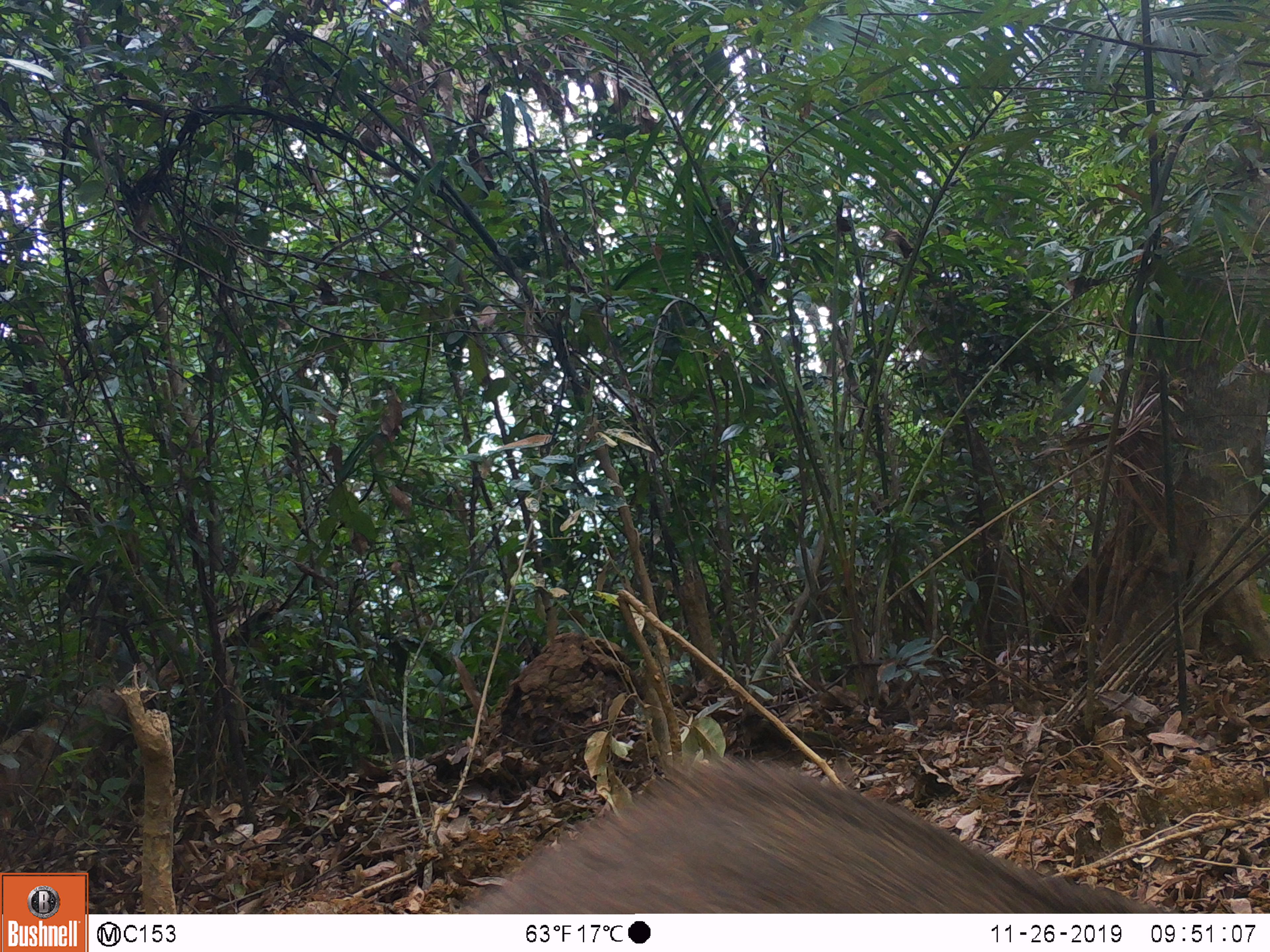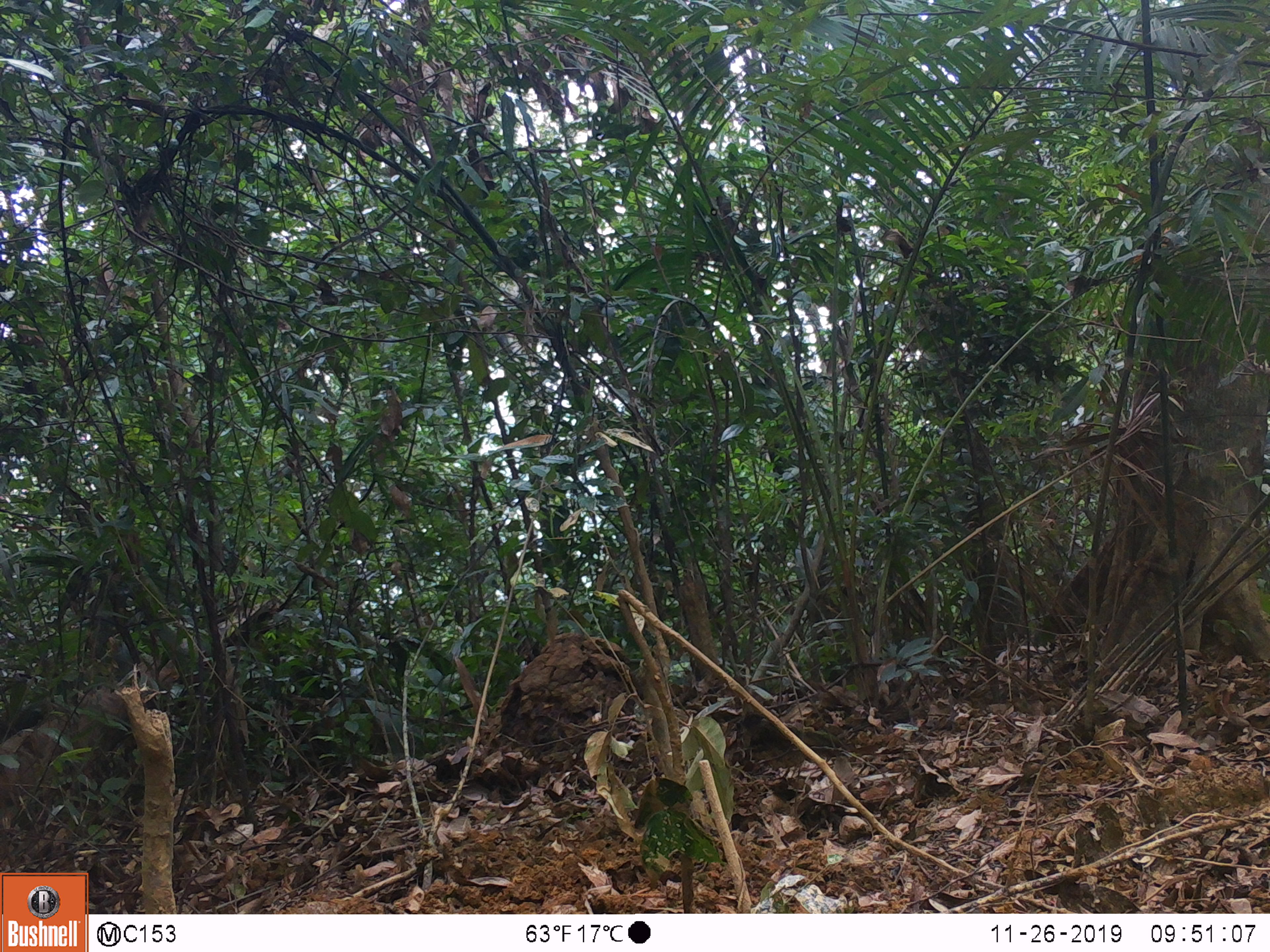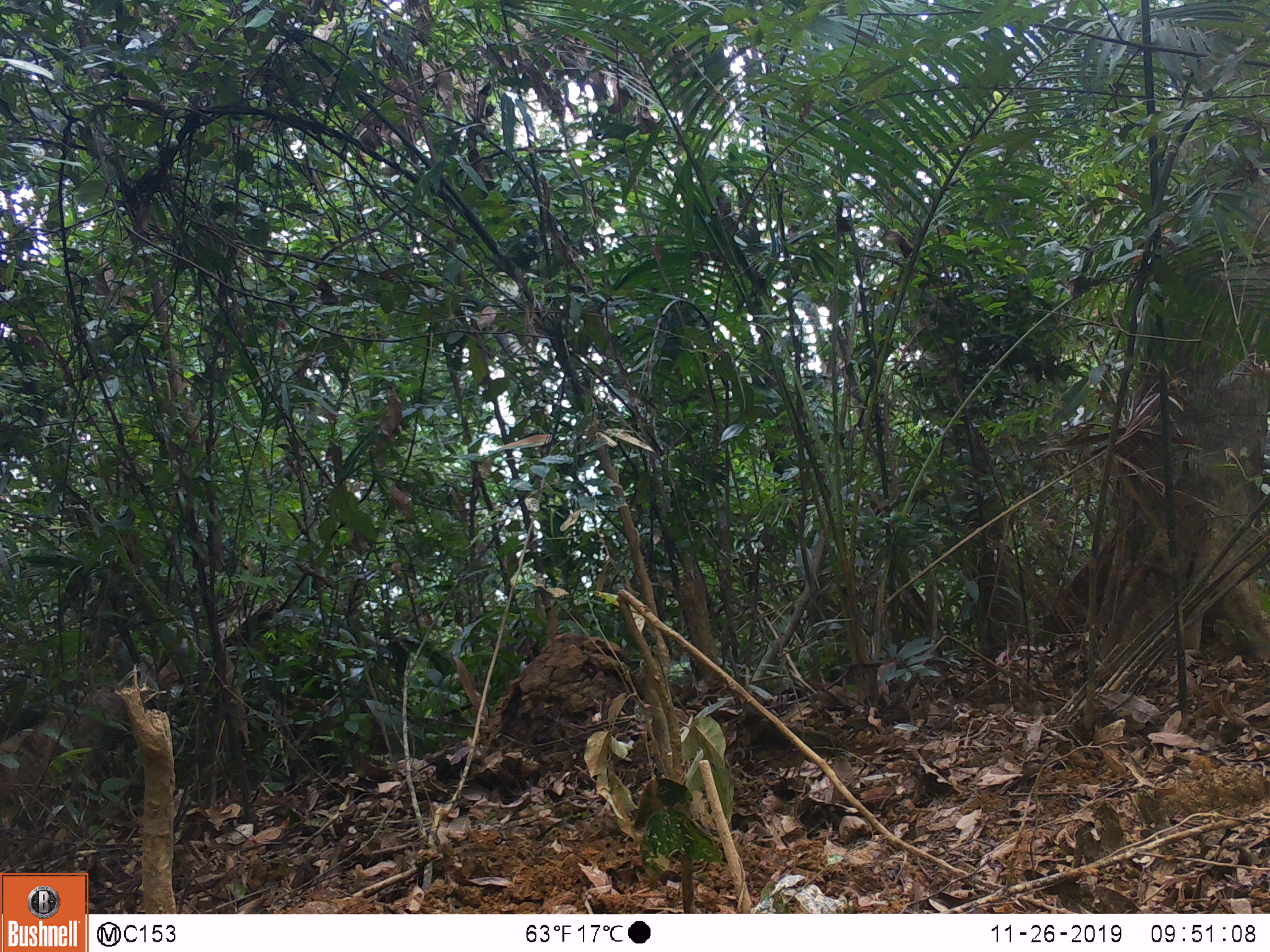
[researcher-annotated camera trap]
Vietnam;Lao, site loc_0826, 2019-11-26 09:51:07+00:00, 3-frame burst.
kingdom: Animalia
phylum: Chordata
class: Mammalia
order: Artiodactyla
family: Suidae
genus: Sus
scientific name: Sus scrofa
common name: eurasian wild pig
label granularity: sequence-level